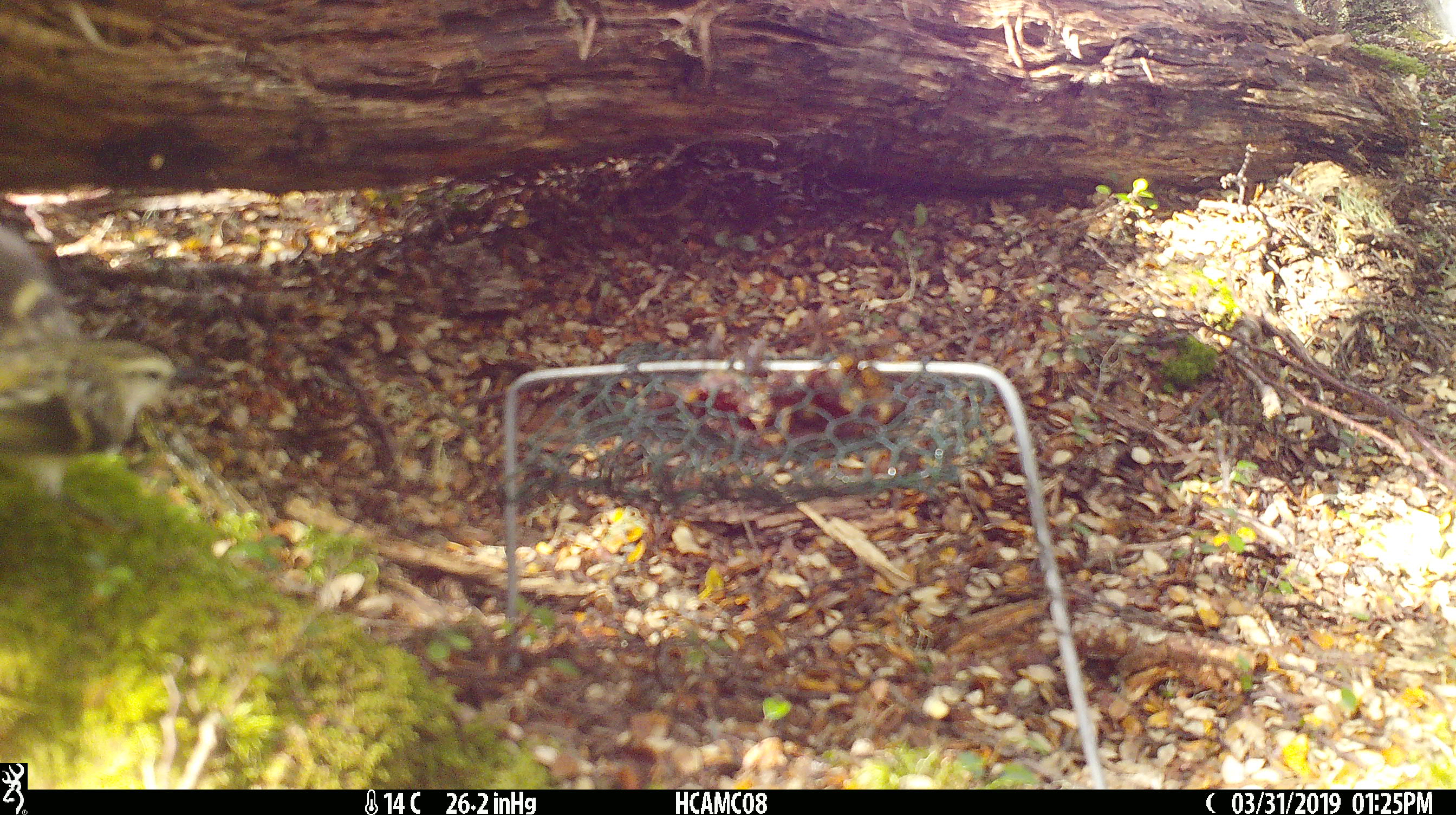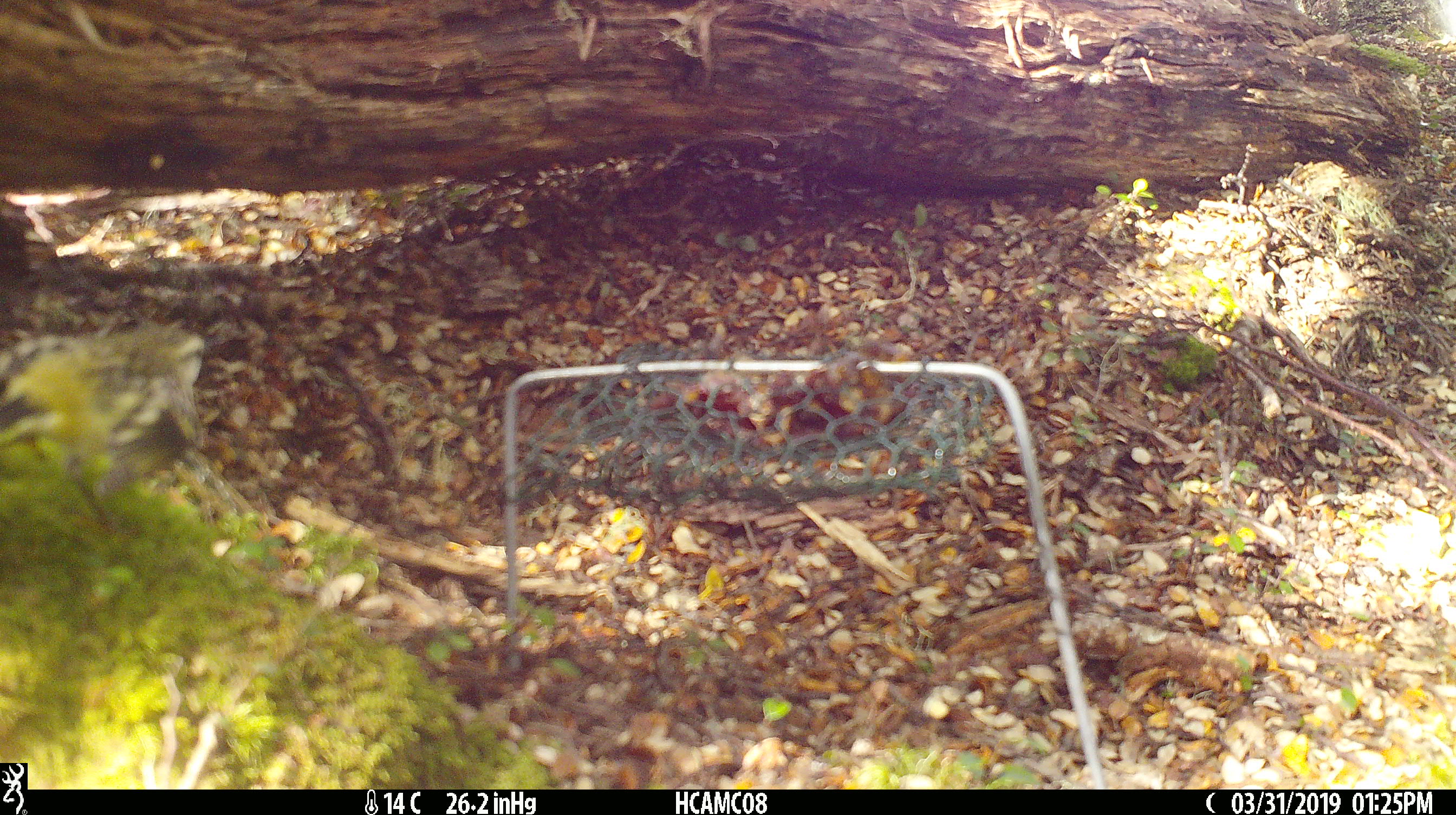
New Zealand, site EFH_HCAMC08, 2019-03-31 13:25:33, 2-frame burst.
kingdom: Animalia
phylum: Chordata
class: Aves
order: Passeriformes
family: Acanthisittidae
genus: Acanthisitta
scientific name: Acanthisitta chloris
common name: rifleman